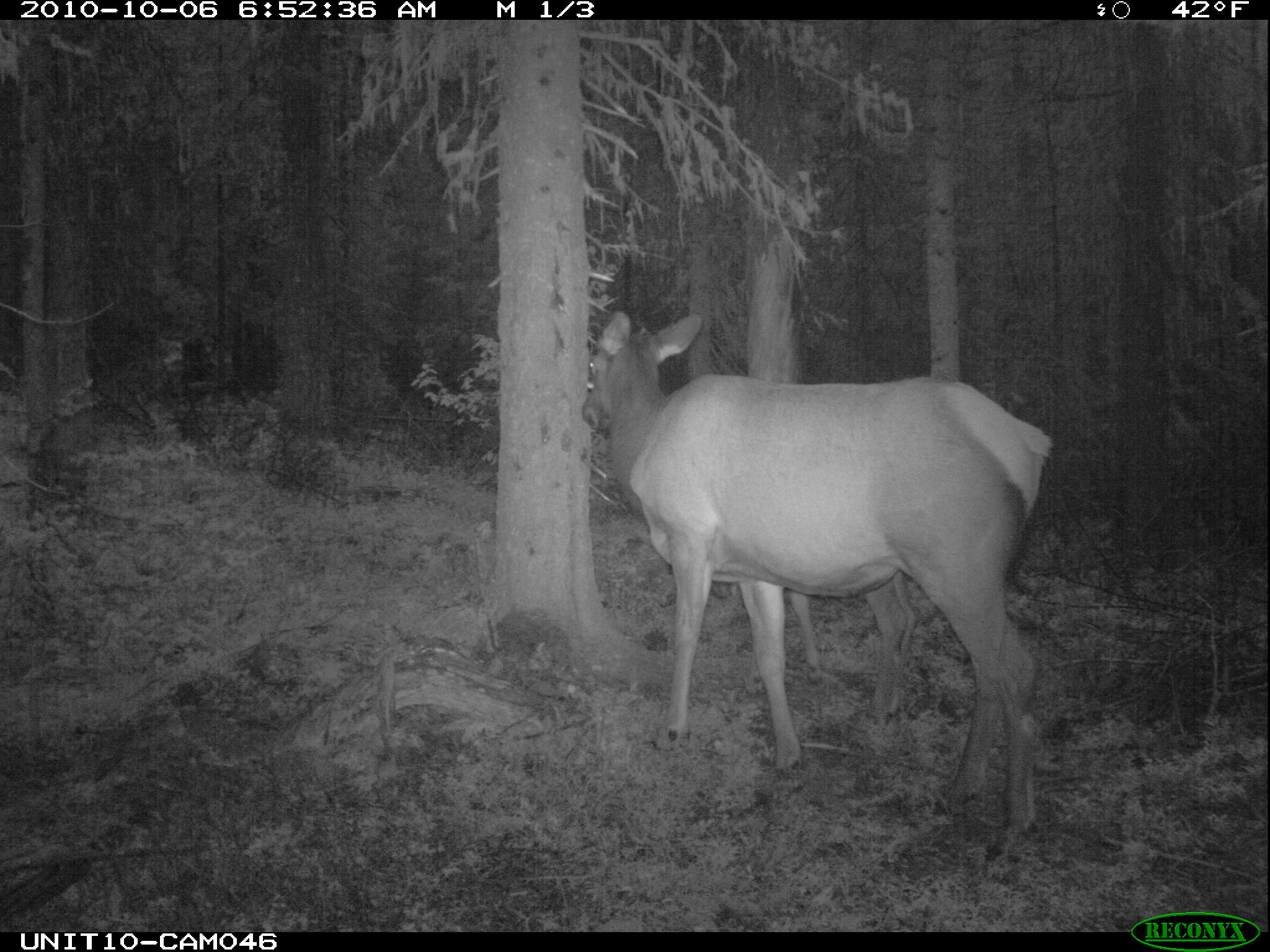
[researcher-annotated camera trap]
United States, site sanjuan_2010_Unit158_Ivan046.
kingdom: Animalia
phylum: Chordata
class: Mammalia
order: Artiodactyla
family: Cervidae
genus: Cervus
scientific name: Cervus elaphus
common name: red deer